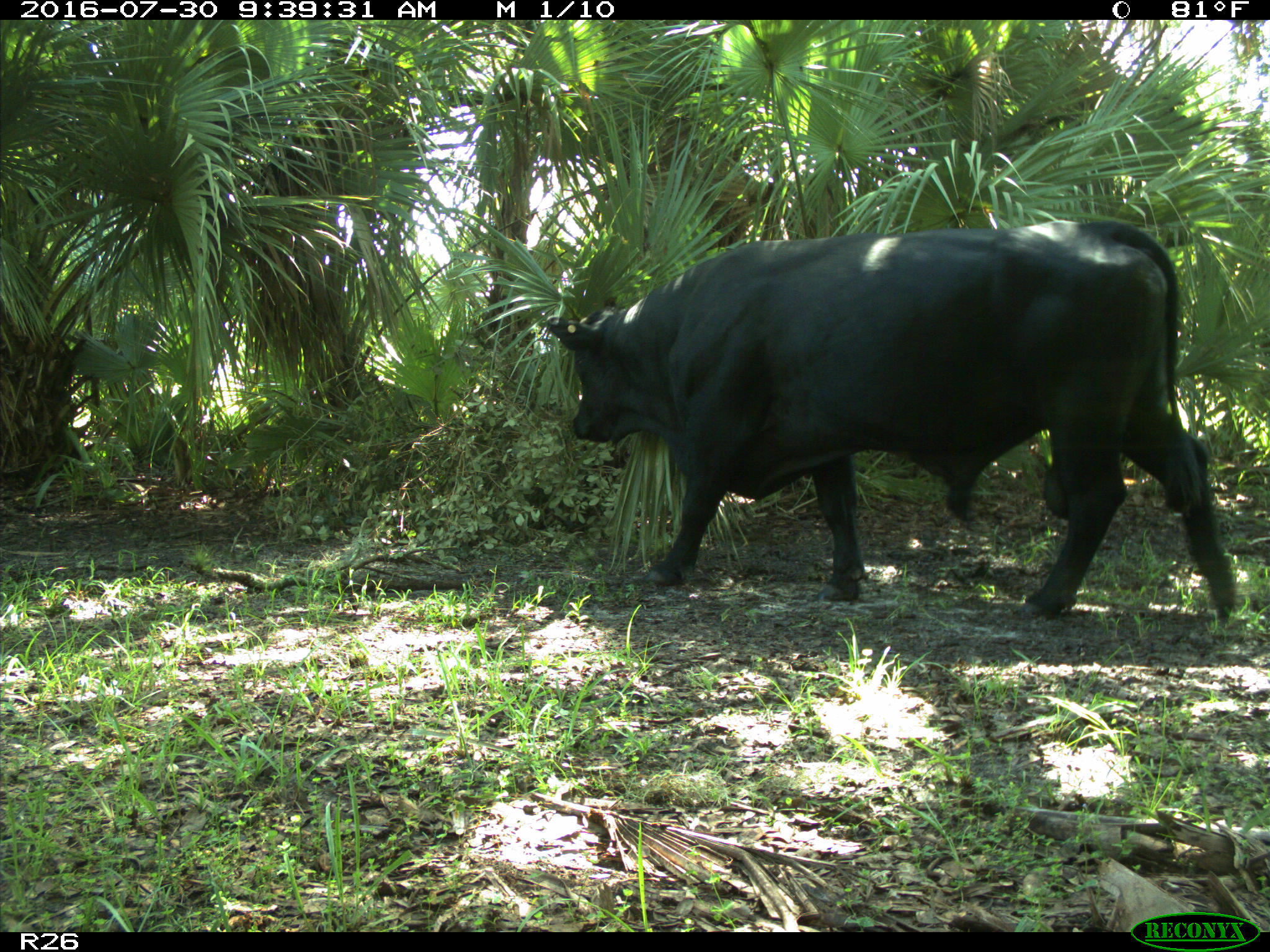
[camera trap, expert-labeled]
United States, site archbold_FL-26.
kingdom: Animalia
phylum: Chordata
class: Mammalia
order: Artiodactyla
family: Bovidae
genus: Bos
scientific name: Bos taurus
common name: domestic cow